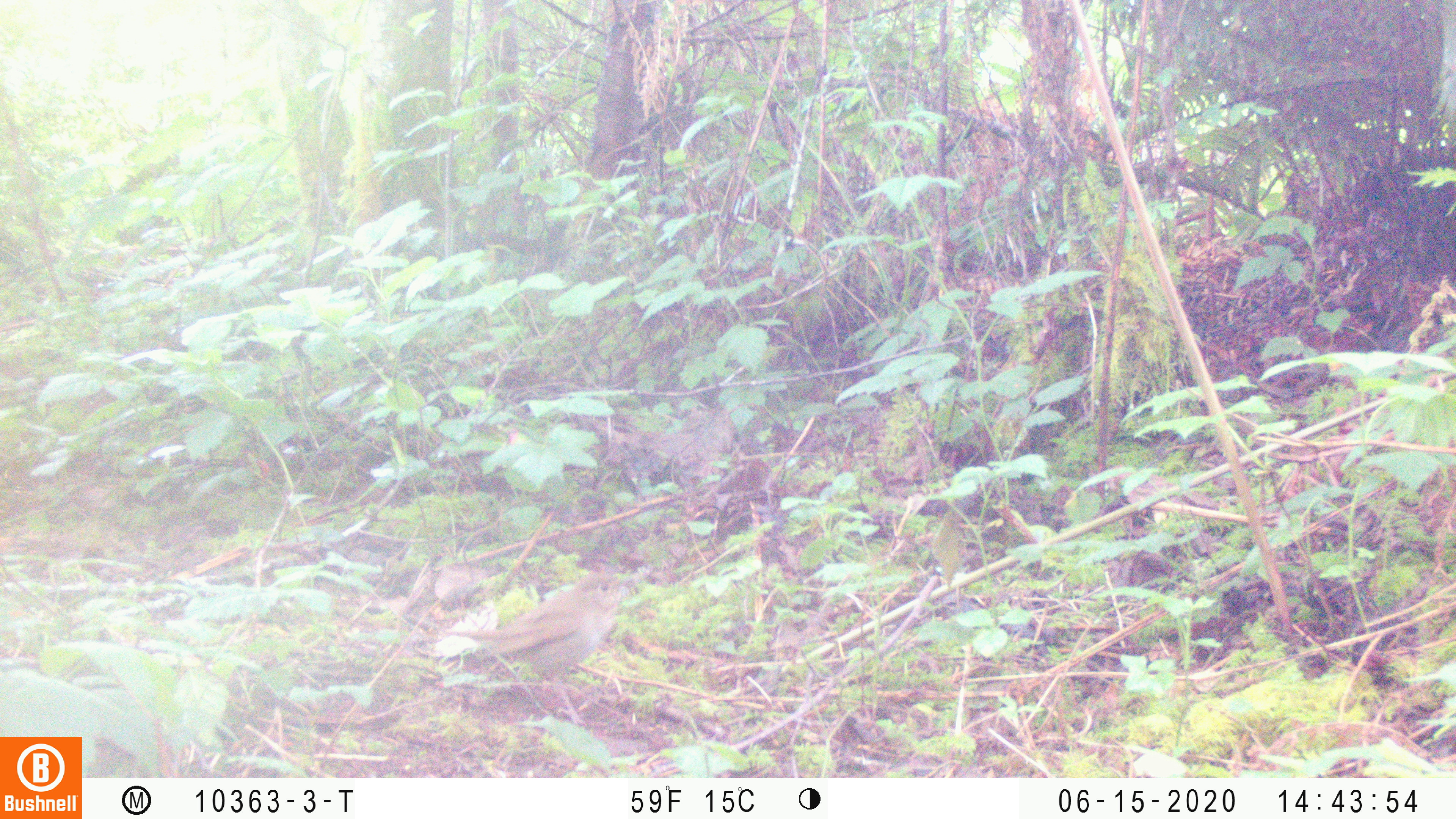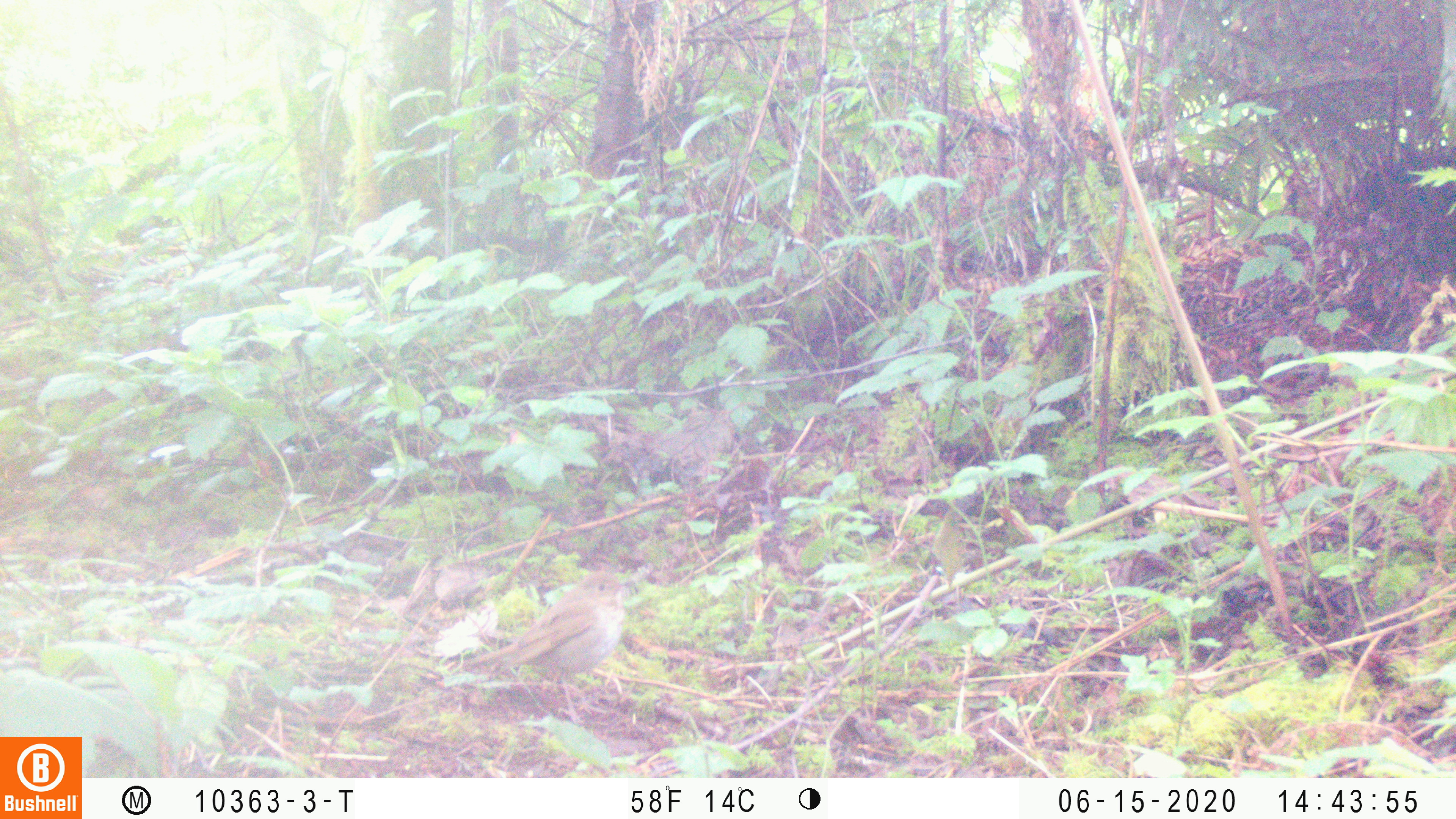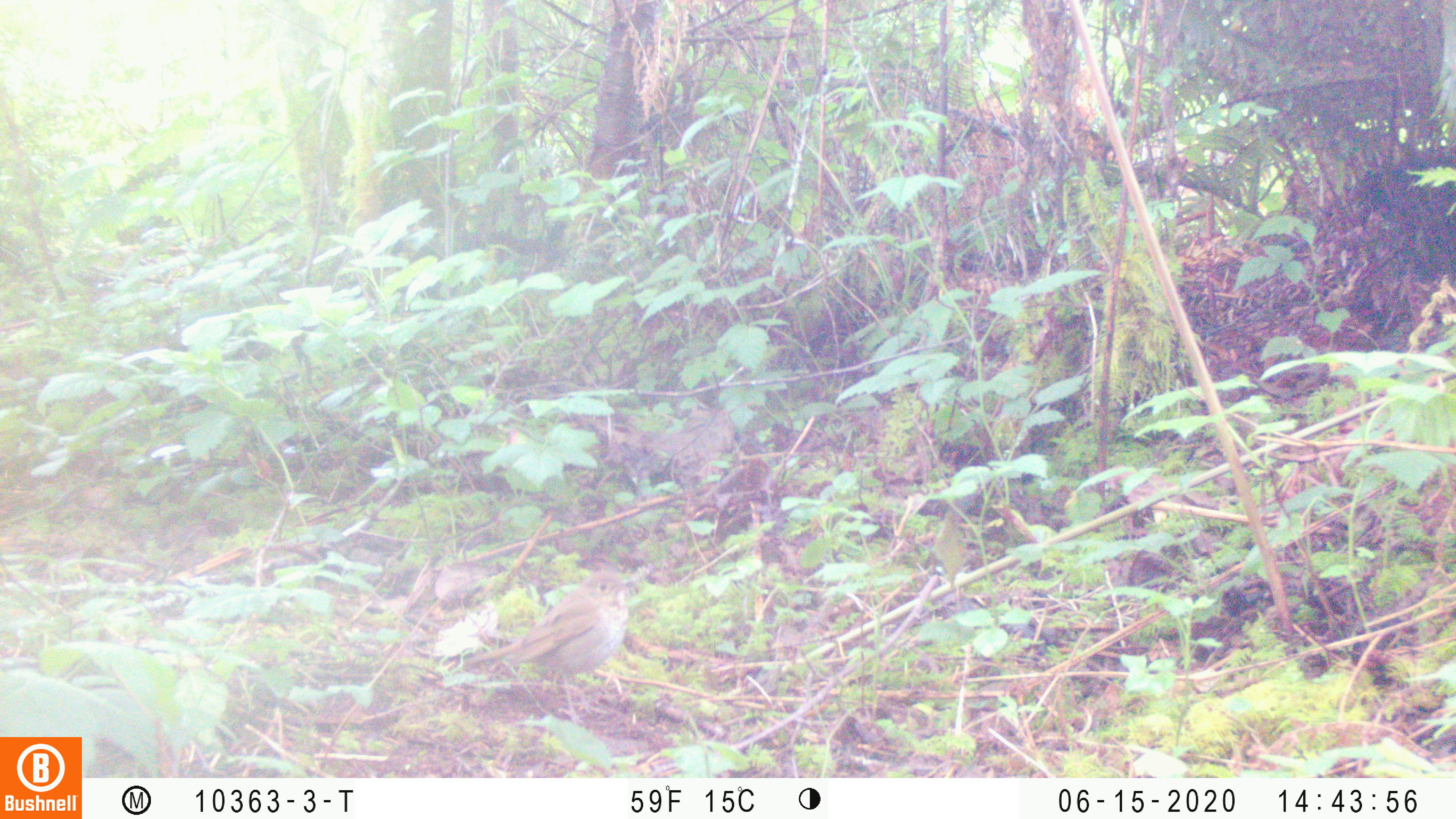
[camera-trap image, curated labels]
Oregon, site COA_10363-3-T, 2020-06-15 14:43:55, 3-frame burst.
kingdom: Animalia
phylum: Chordata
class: Aves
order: Passeriformes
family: Turdidae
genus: Catharus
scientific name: Catharus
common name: brown thrushes and nightingale-thrushes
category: catharus species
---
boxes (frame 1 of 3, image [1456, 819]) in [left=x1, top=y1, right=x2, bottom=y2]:
catharus species: [left=451, top=572, right=628, bottom=704]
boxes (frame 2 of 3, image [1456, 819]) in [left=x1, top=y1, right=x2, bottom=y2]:
catharus species: [left=454, top=568, right=629, bottom=709]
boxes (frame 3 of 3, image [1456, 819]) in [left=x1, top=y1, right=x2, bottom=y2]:
catharus species: [left=466, top=570, right=632, bottom=688]